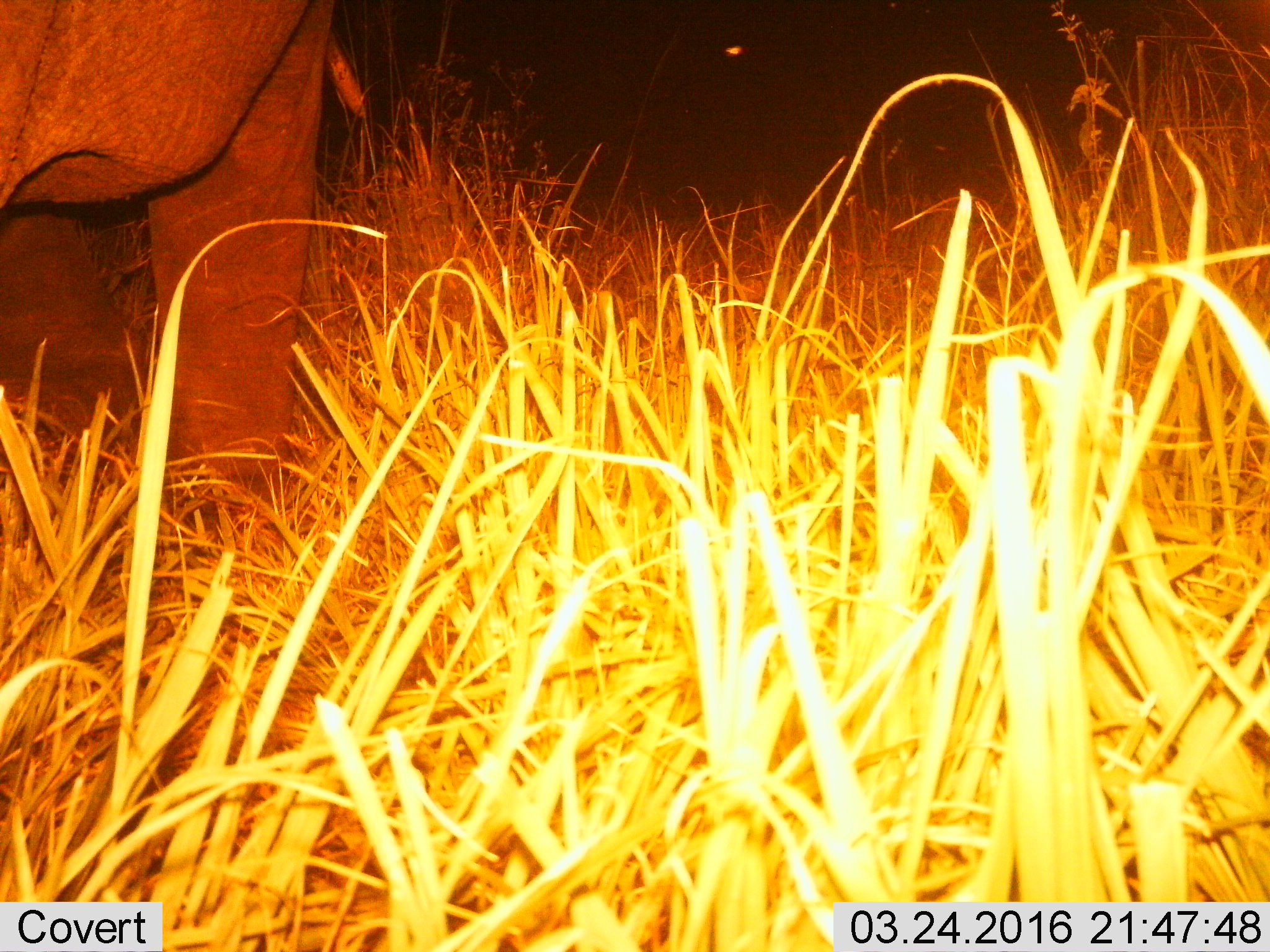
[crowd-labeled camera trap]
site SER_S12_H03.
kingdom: Animalia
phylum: Chordata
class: Mammalia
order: Proboscidea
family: Elephantidae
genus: Loxodonta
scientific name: Loxodonta africana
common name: african bush elephant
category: elephant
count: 1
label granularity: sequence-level